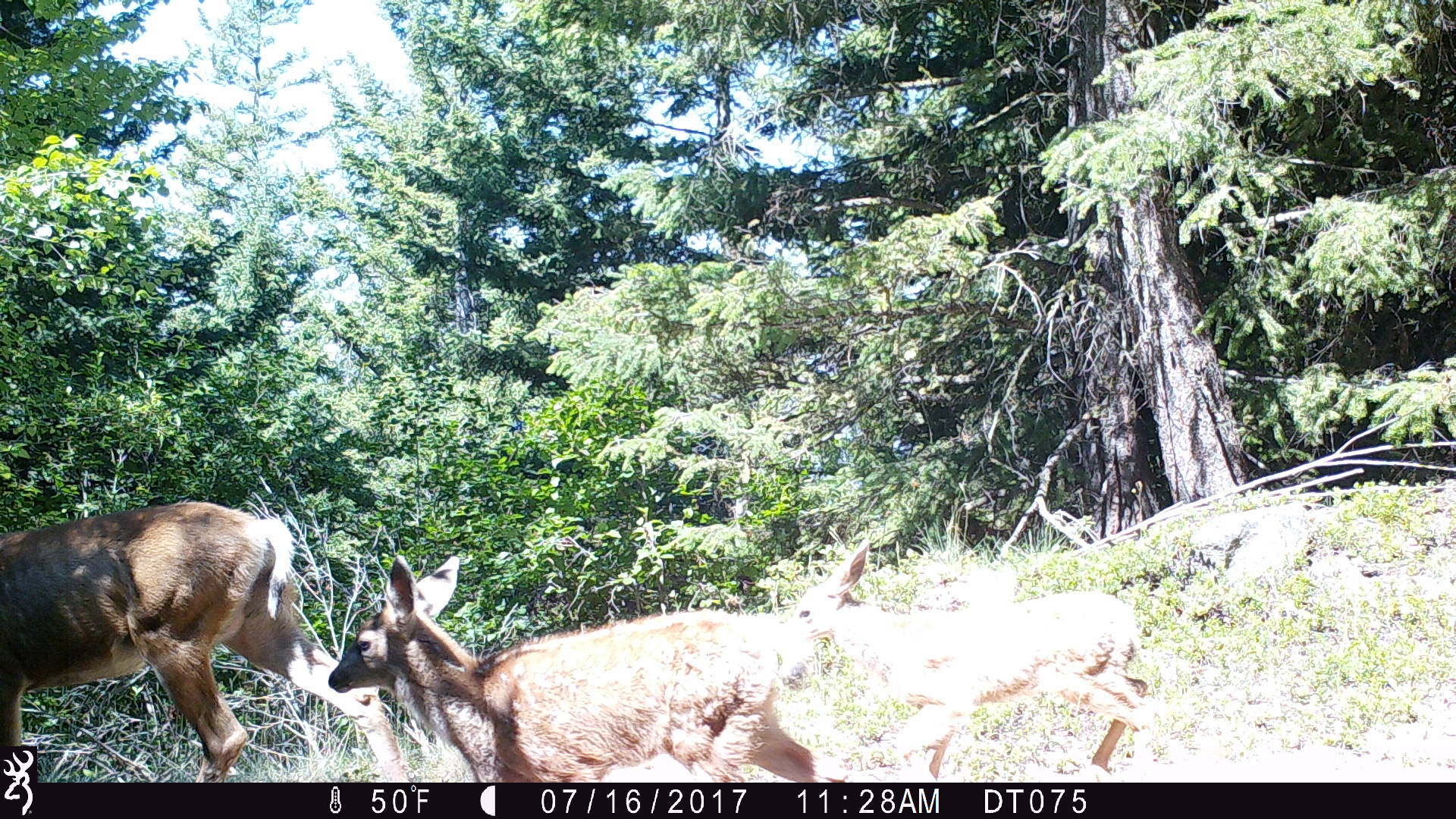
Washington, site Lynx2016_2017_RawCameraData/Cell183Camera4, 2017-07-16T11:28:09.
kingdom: Animalia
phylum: Chordata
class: Mammalia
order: Artiodactyla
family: Cervidae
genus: Odocoileus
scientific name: Odocoileus hemionus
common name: mule deer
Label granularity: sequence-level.